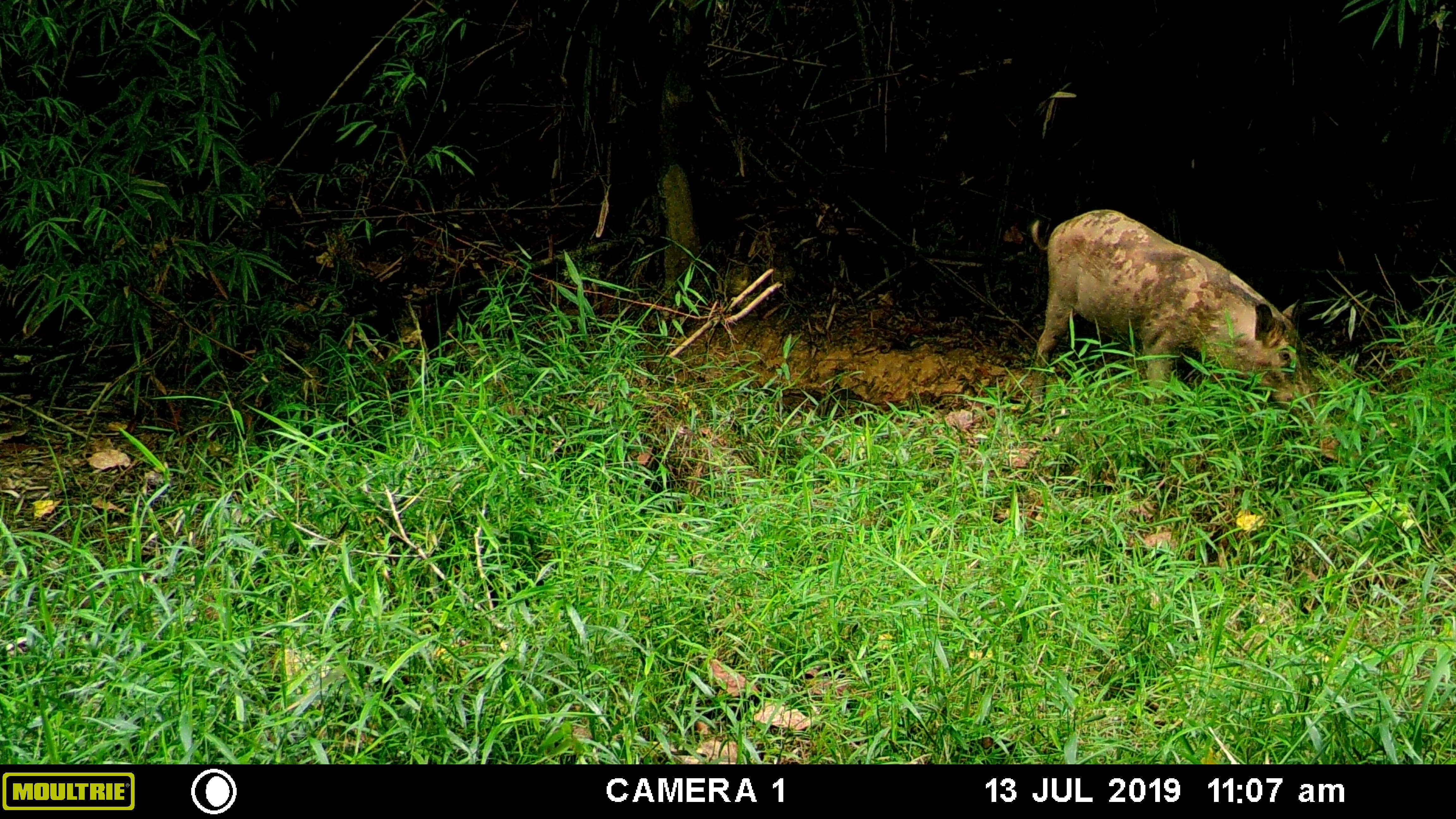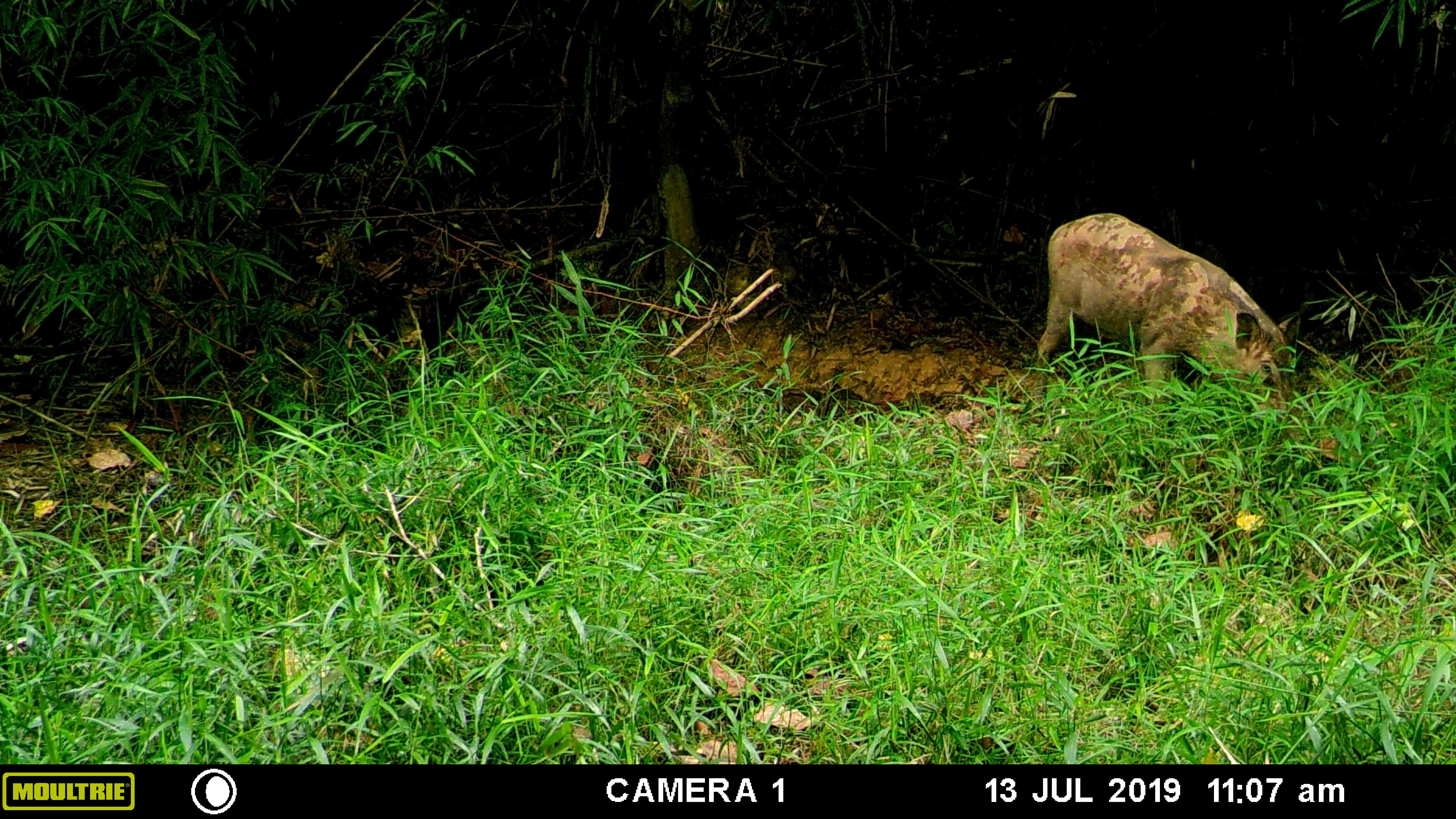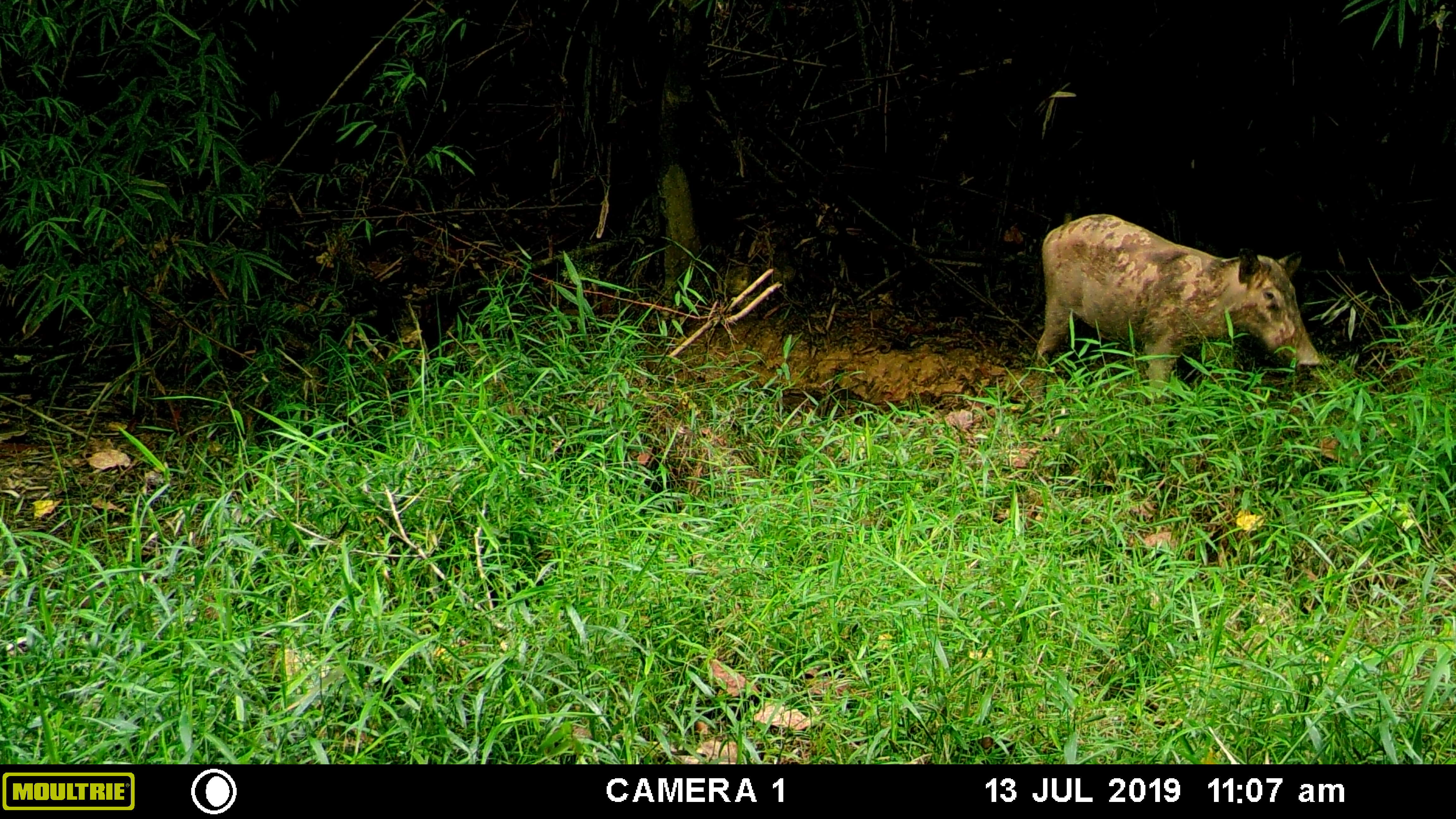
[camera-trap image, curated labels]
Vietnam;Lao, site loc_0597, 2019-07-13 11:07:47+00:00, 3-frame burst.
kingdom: Animalia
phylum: Chordata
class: Mammalia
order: Artiodactyla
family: Suidae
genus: Sus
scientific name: Sus scrofa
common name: eurasian wild pig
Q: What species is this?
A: Eurasian wild pig (Sus scrofa).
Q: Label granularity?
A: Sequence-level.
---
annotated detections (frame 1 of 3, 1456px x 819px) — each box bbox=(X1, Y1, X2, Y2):
eurasian wild pig: bbox=(1031, 208, 1319, 424)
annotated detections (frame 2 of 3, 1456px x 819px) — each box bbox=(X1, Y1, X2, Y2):
eurasian wild pig: bbox=(1030, 212, 1305, 443)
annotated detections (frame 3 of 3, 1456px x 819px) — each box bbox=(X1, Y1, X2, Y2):
eurasian wild pig: bbox=(1030, 212, 1322, 405)